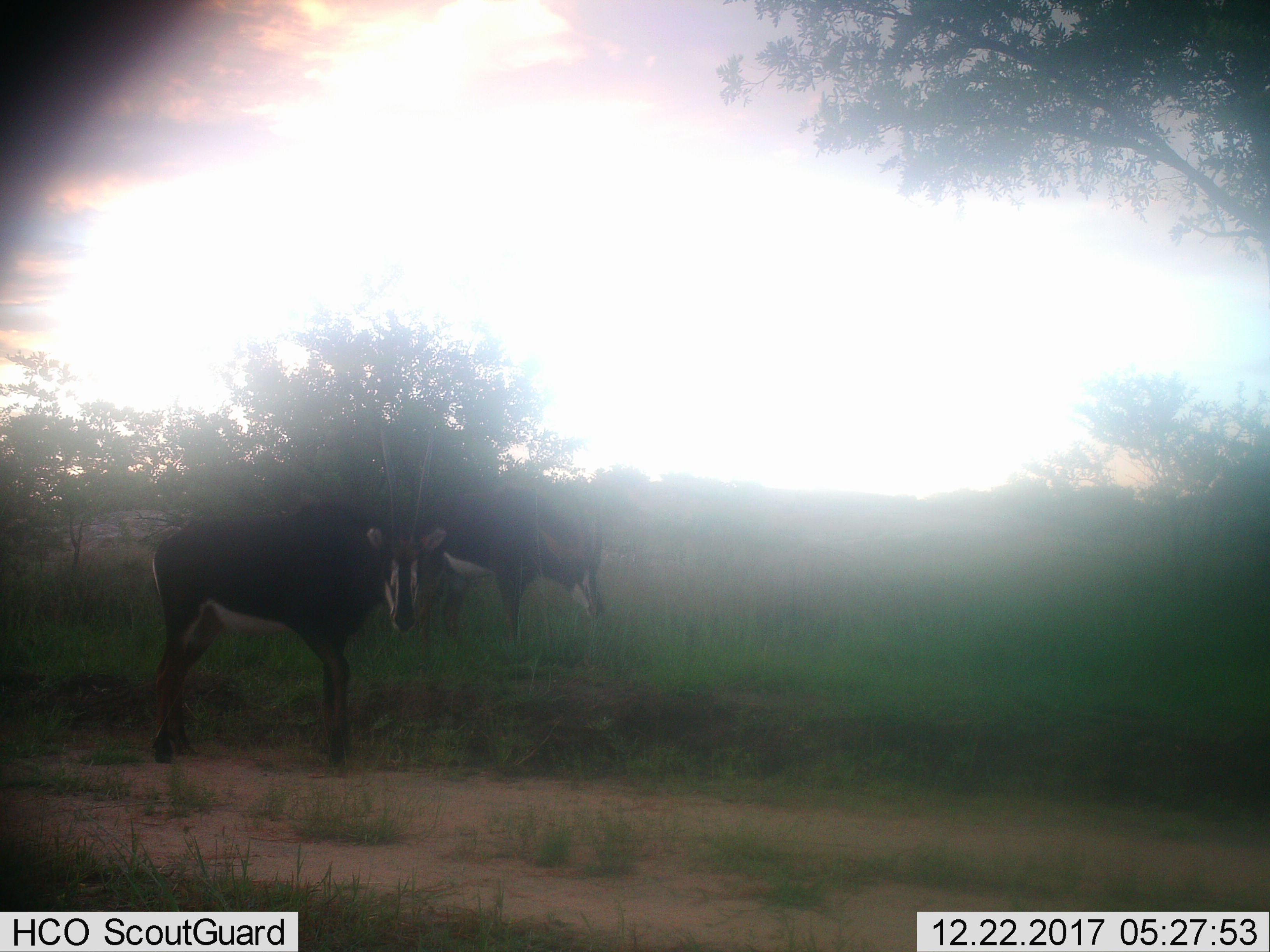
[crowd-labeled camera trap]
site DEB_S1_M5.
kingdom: Animalia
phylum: Chordata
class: Mammalia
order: Artiodactyla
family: Bovidae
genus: Hippotragus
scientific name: Hippotragus niger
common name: sable antelope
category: sable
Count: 2.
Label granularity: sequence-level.